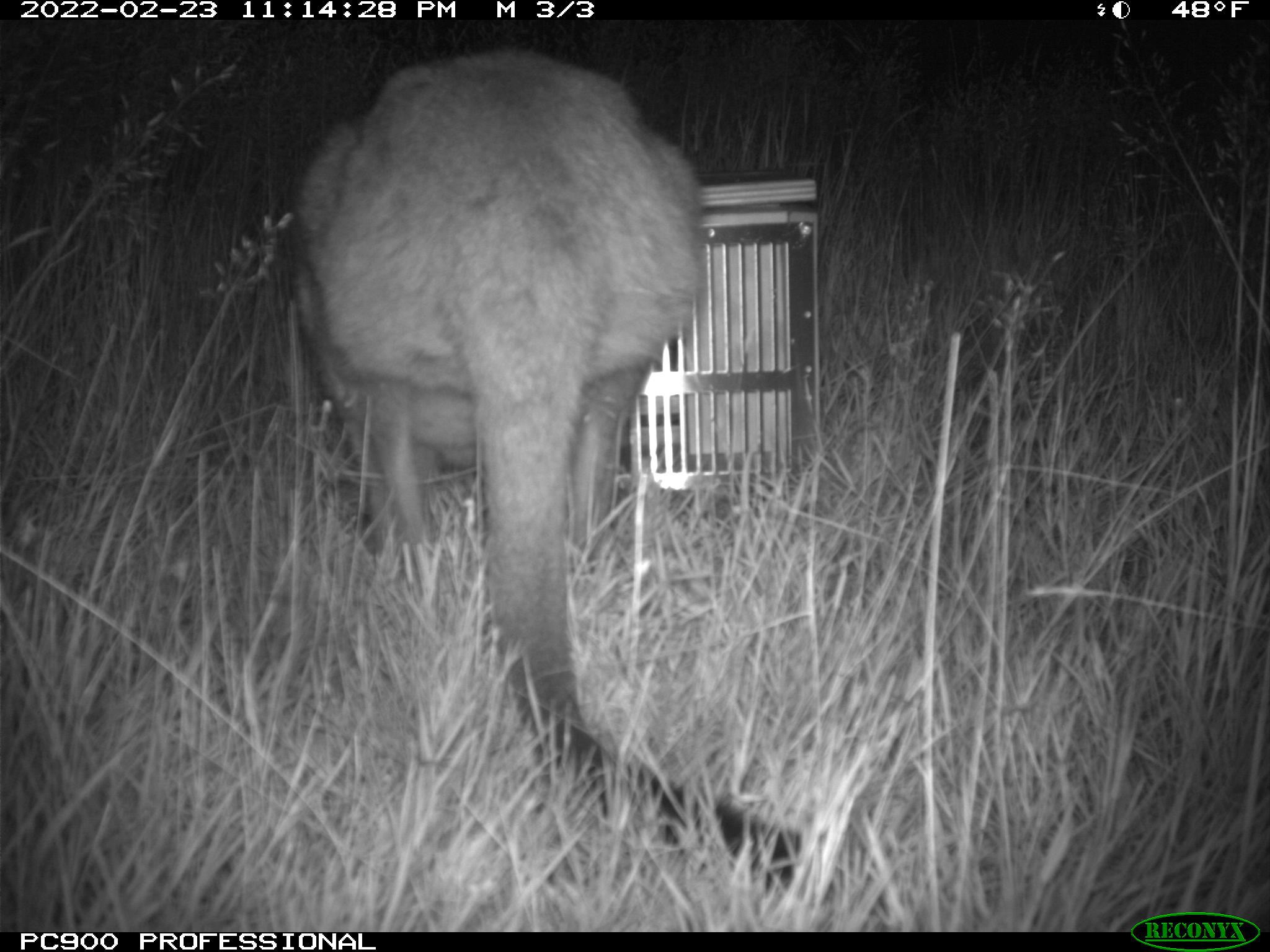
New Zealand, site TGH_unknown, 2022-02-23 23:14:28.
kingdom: Animalia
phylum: Chordata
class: Mammalia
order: Diprotodontia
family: Macropodidae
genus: Notamacropus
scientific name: Notamacropus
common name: wallaby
Wallaby (Notamacropus).